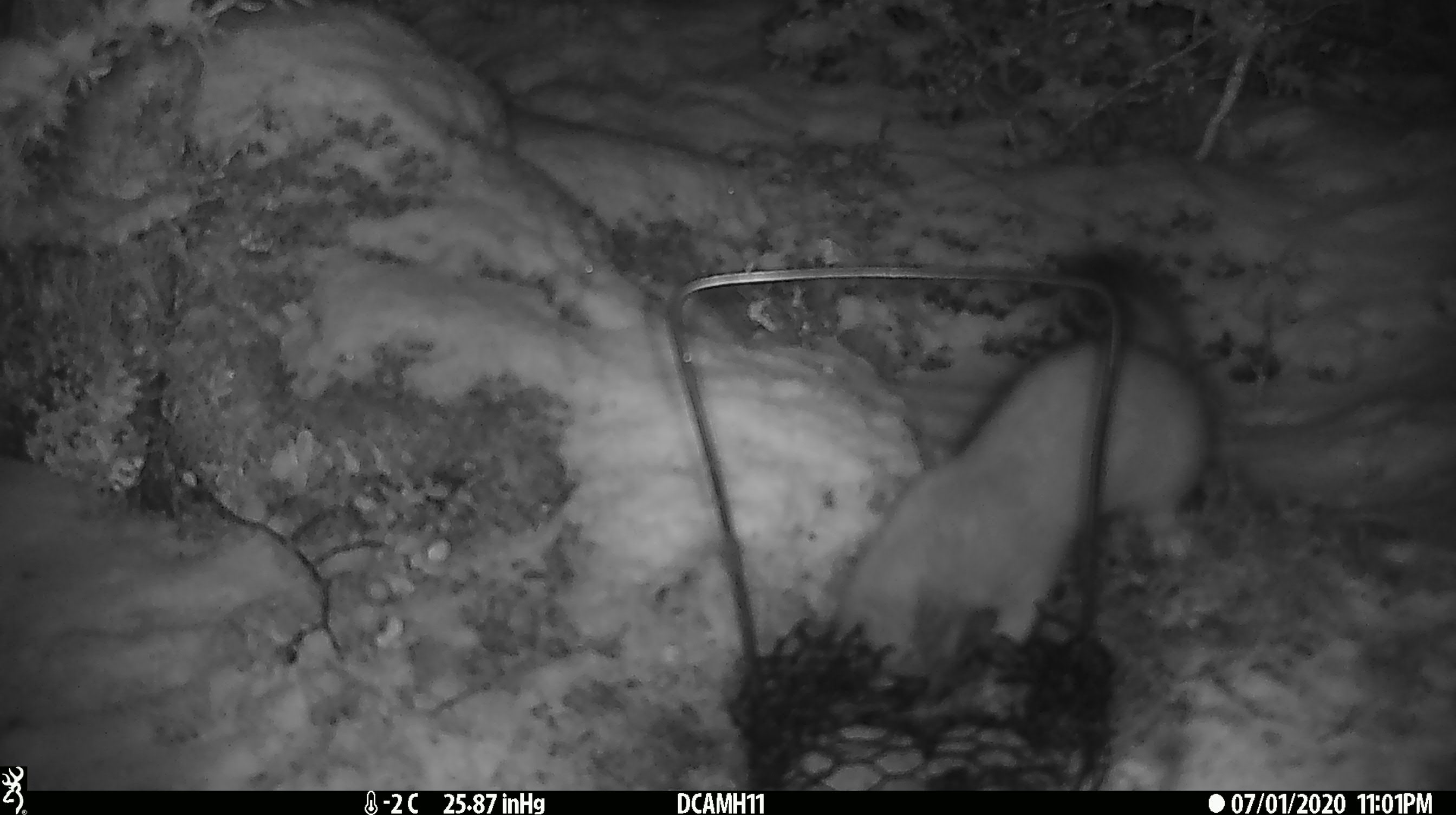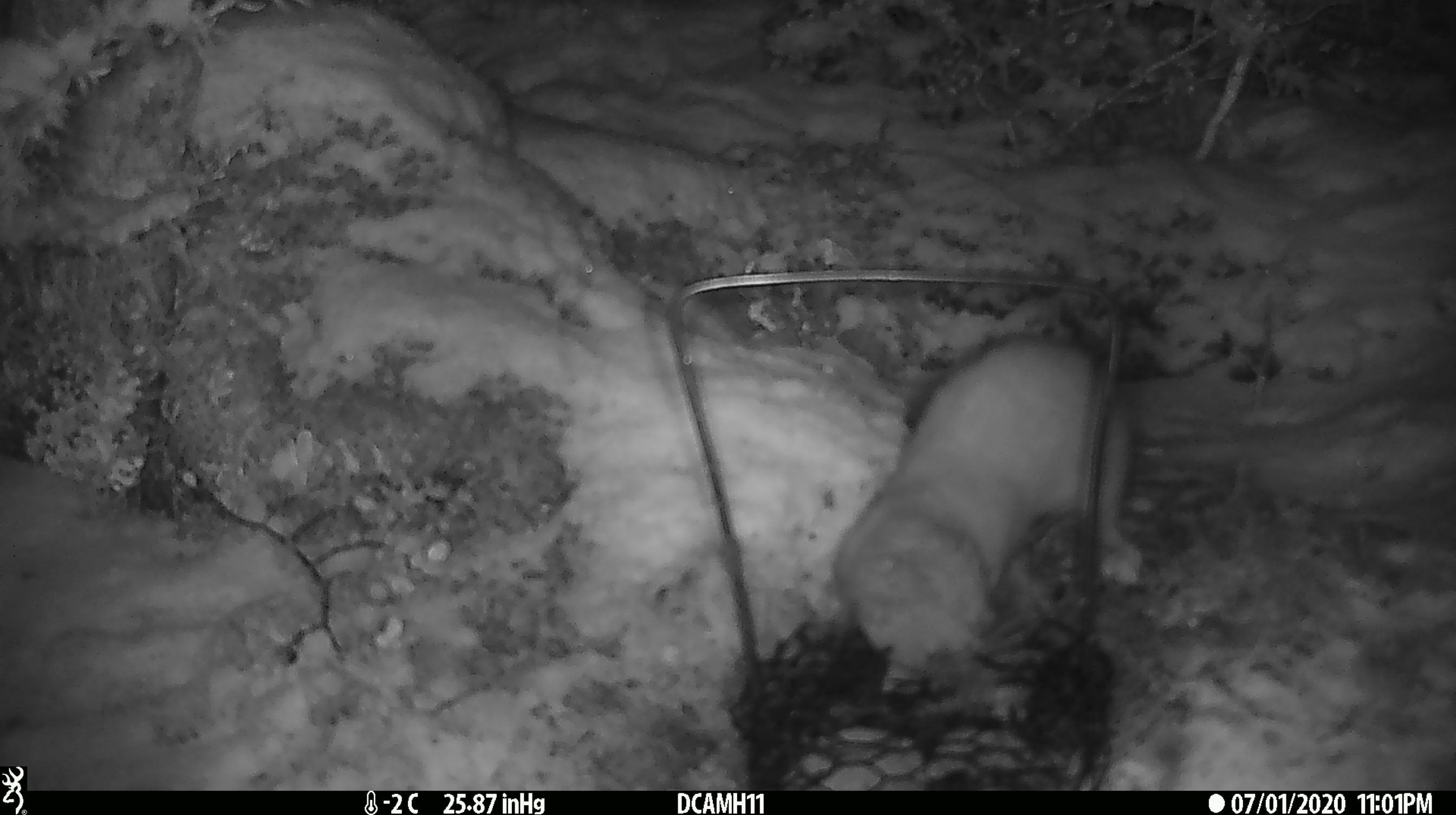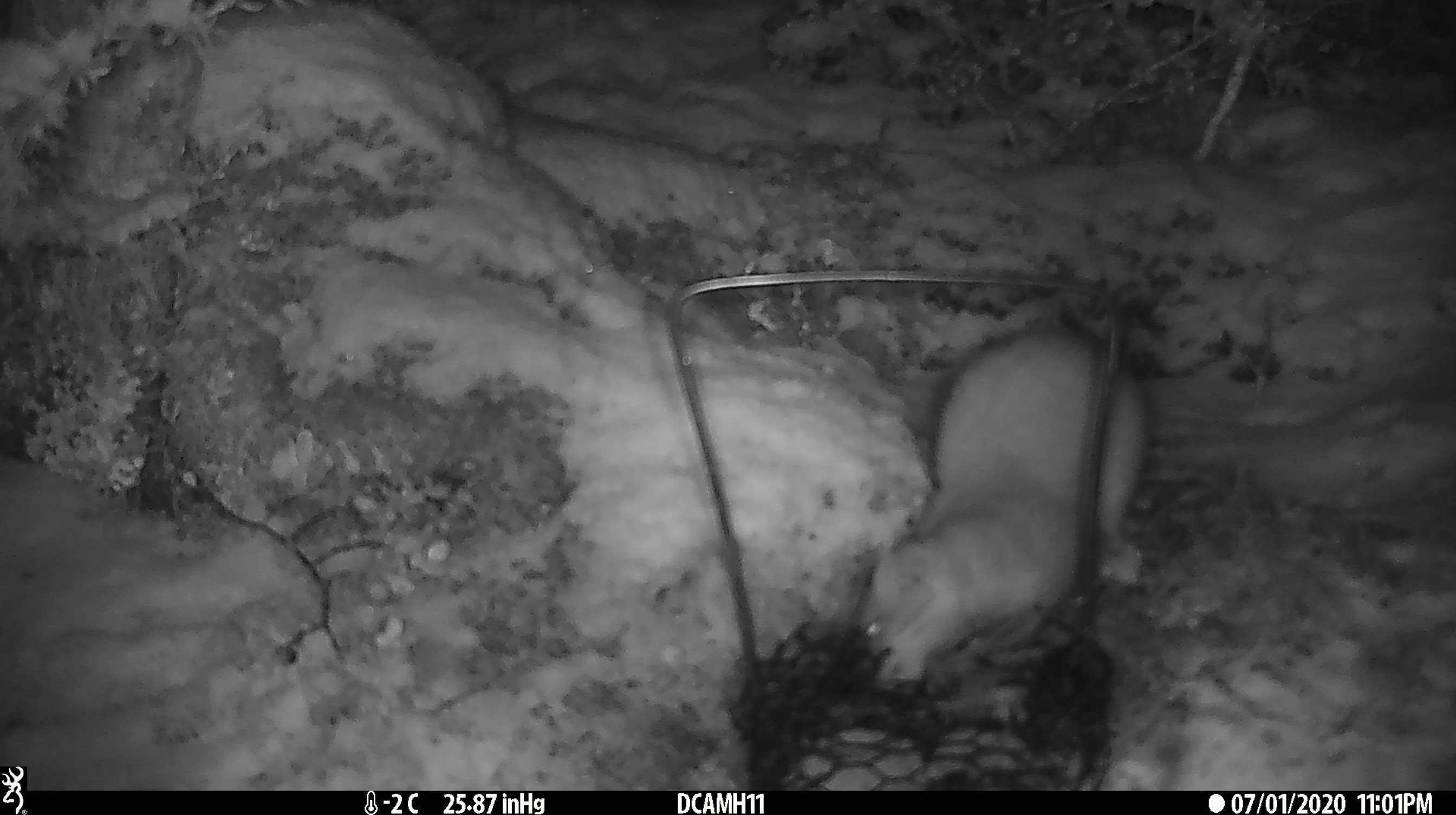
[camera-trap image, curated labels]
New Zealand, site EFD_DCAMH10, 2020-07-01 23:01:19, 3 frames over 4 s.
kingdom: Animalia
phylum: Chordata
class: Mammalia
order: Carnivora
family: Mustelidae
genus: Mustela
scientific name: Mustela erminea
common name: stoat